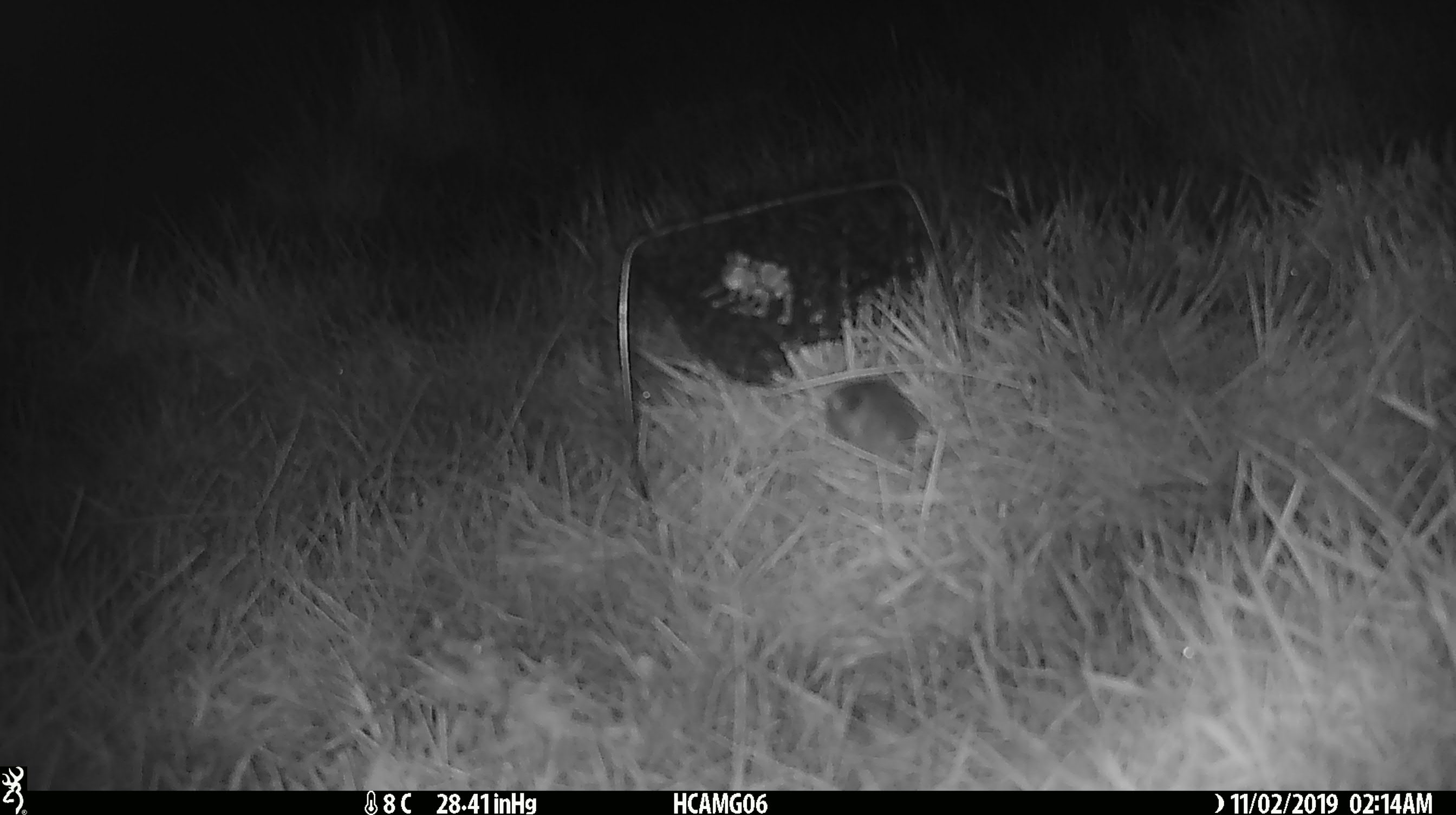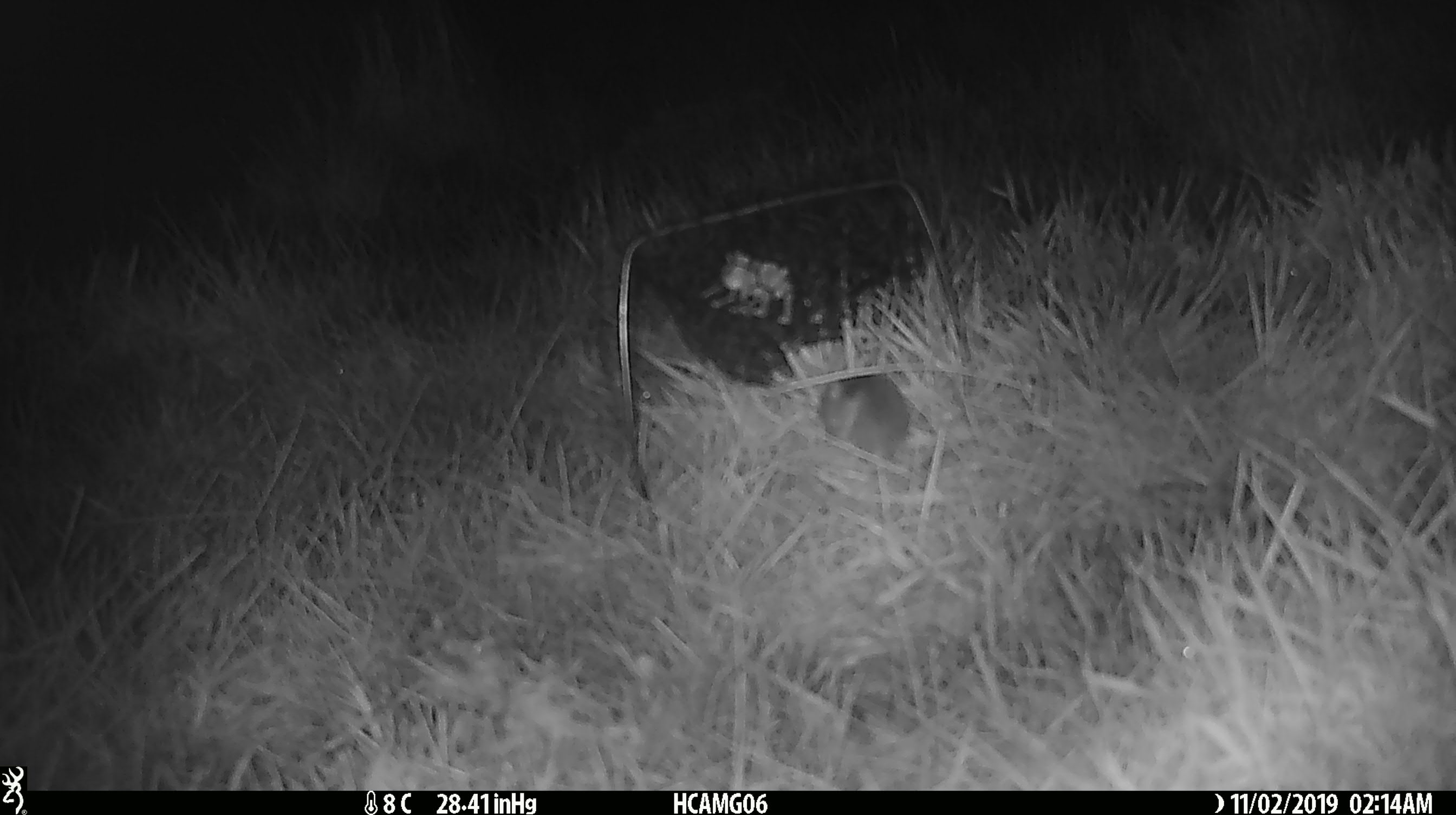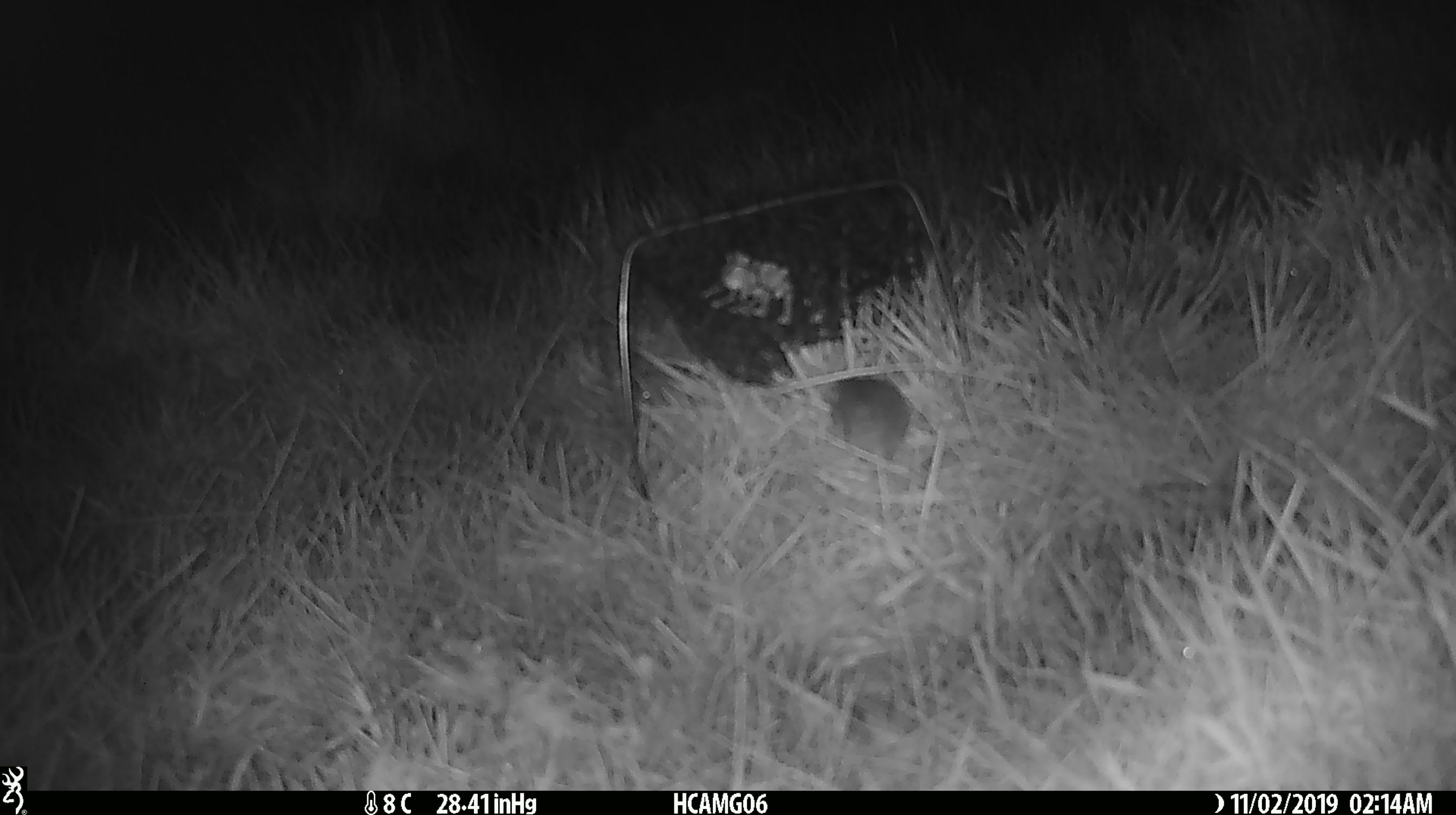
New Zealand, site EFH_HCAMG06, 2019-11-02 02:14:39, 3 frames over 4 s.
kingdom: Animalia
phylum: Chordata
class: Mammalia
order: Rodentia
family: Muridae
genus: Mus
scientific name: Mus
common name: mouse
Mouse (Mus).